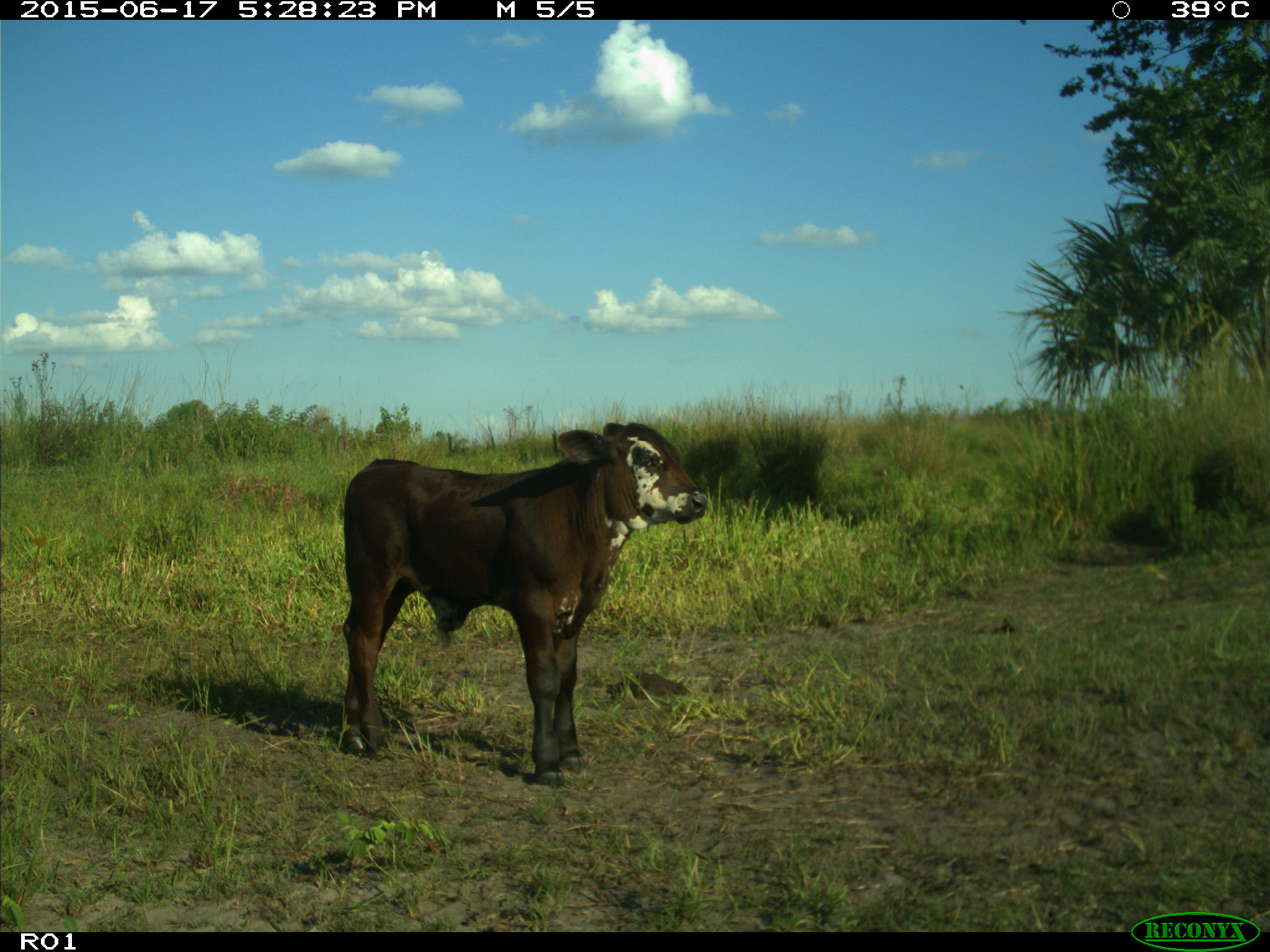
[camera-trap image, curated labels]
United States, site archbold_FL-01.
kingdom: Animalia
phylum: Chordata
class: Mammalia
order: Artiodactyla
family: Bovidae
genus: Bos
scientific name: Bos taurus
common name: domestic cow